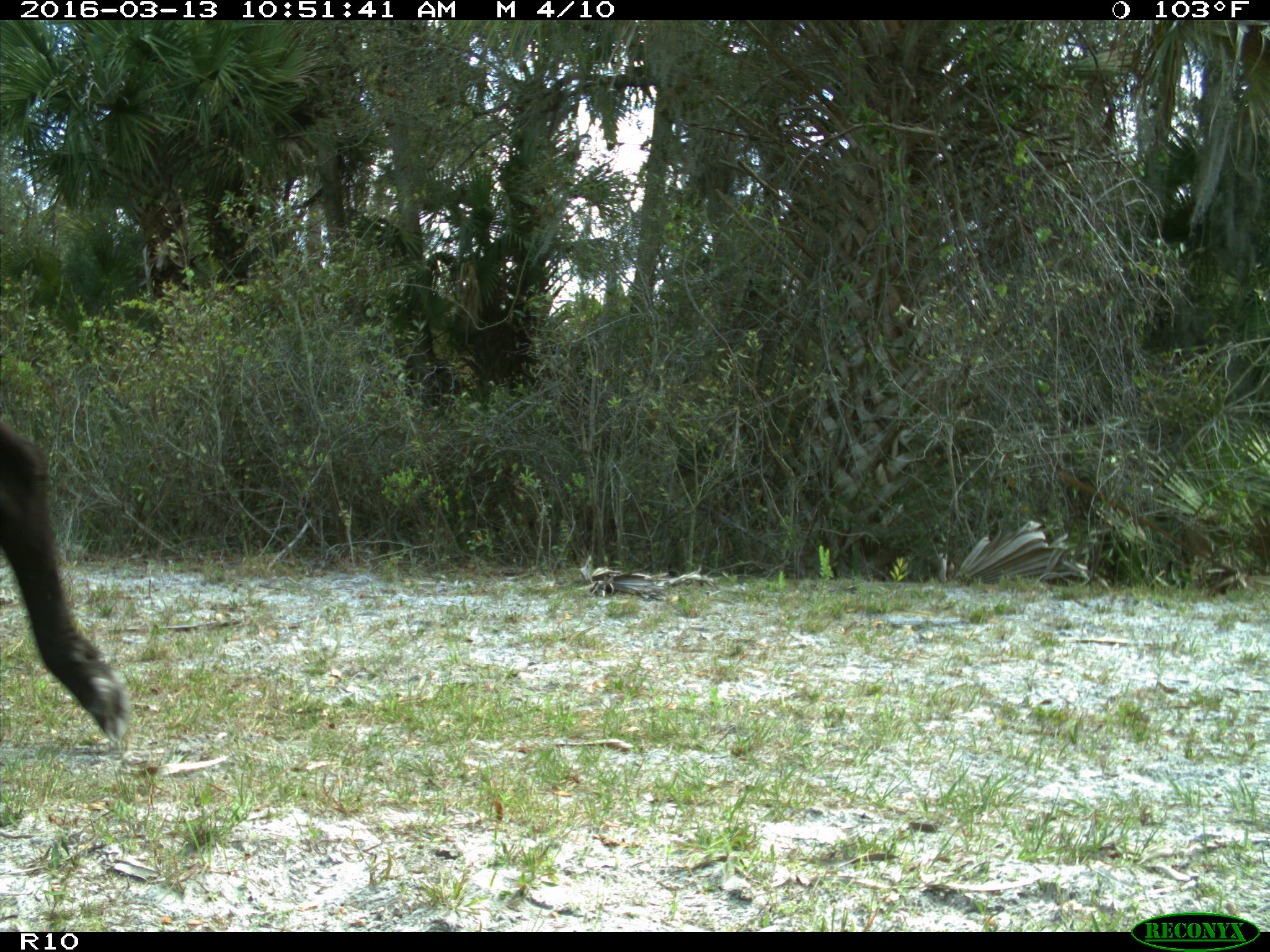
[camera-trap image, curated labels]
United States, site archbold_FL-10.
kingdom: Animalia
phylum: Chordata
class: Mammalia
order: Artiodactyla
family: Bovidae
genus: Bos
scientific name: Bos taurus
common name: domestic cow